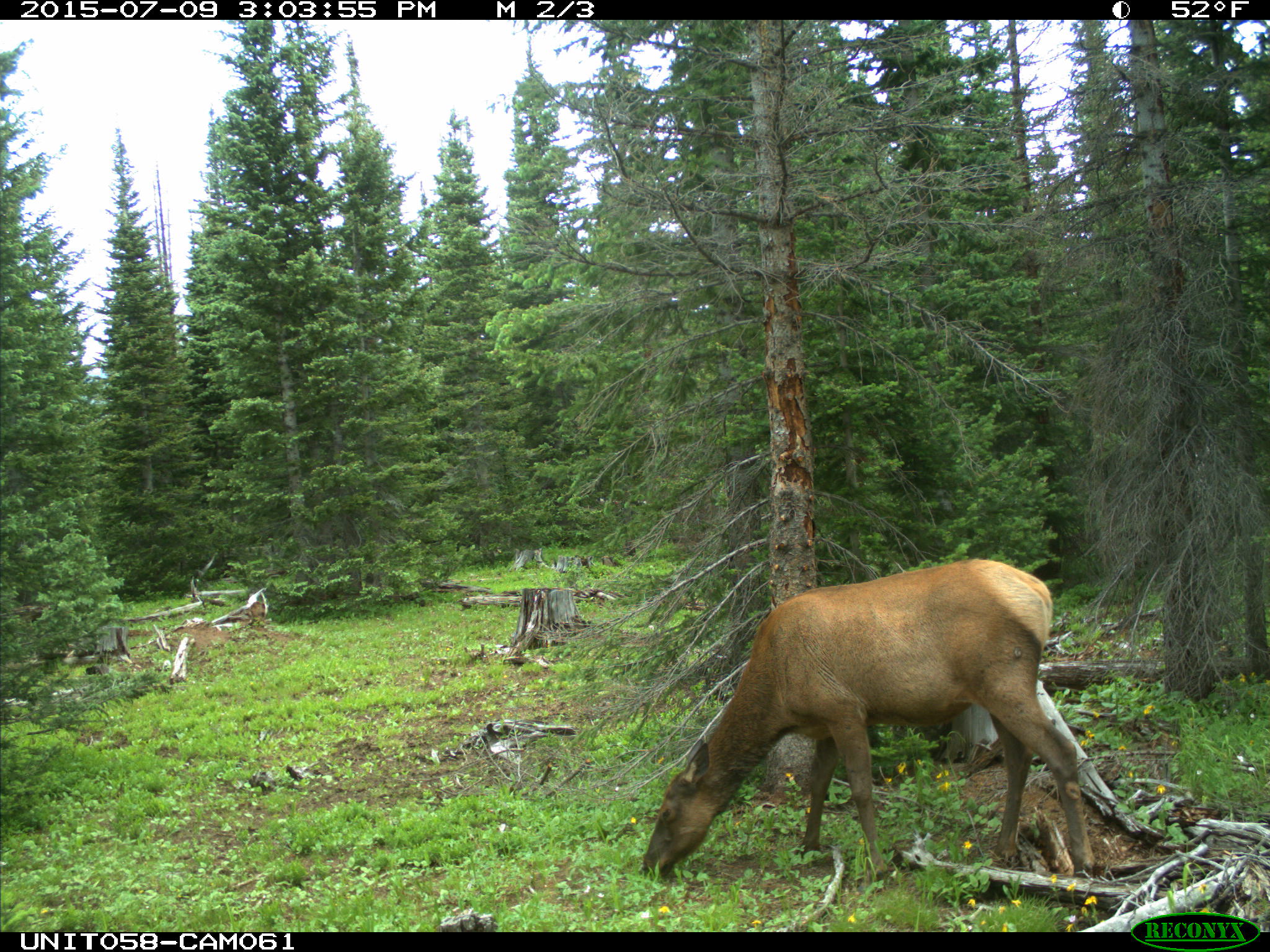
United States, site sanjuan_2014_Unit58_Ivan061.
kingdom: Animalia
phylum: Chordata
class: Mammalia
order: Artiodactyla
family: Cervidae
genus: Cervus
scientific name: Cervus elaphus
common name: red deer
Cervus elaphus (red deer).